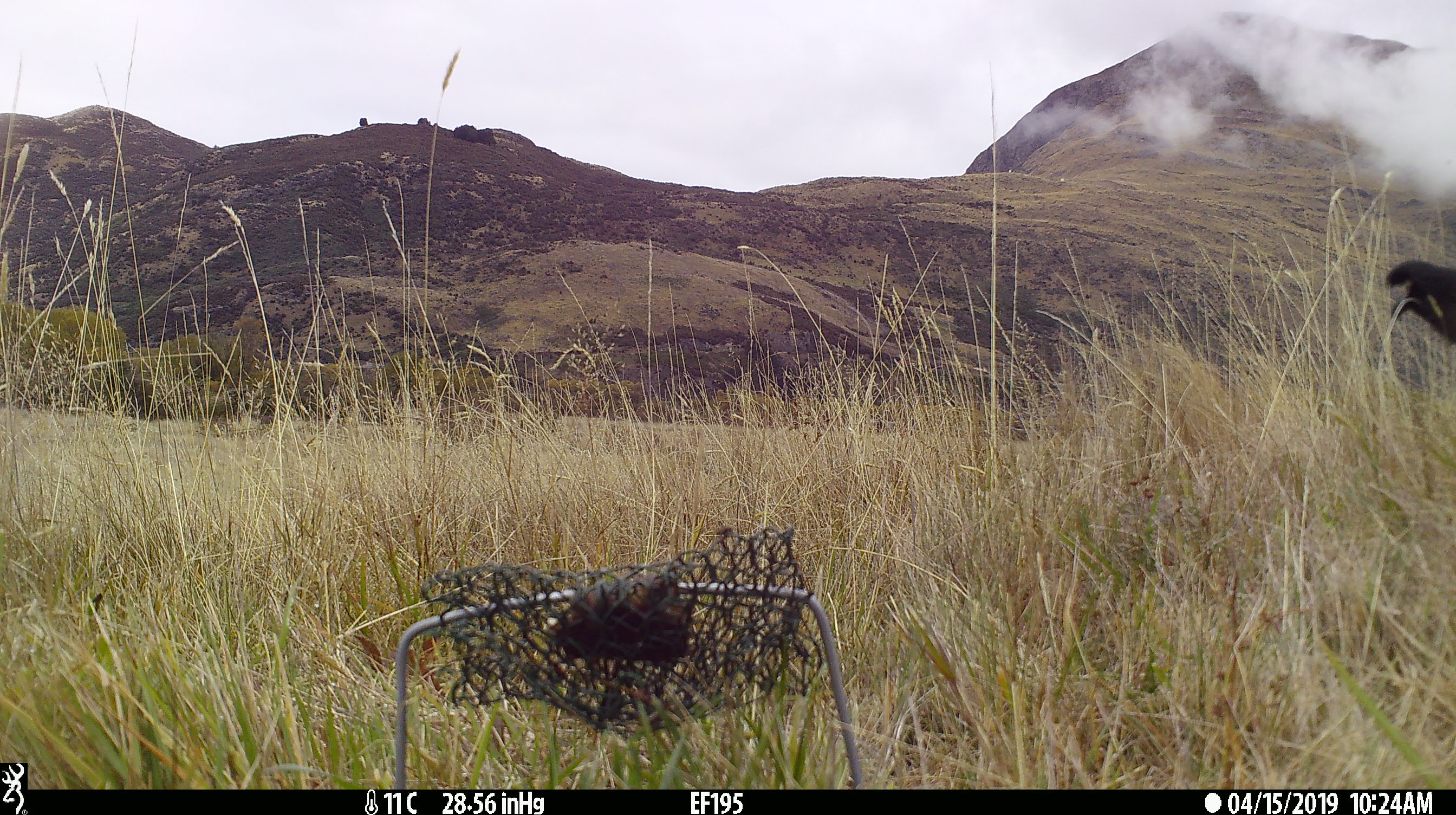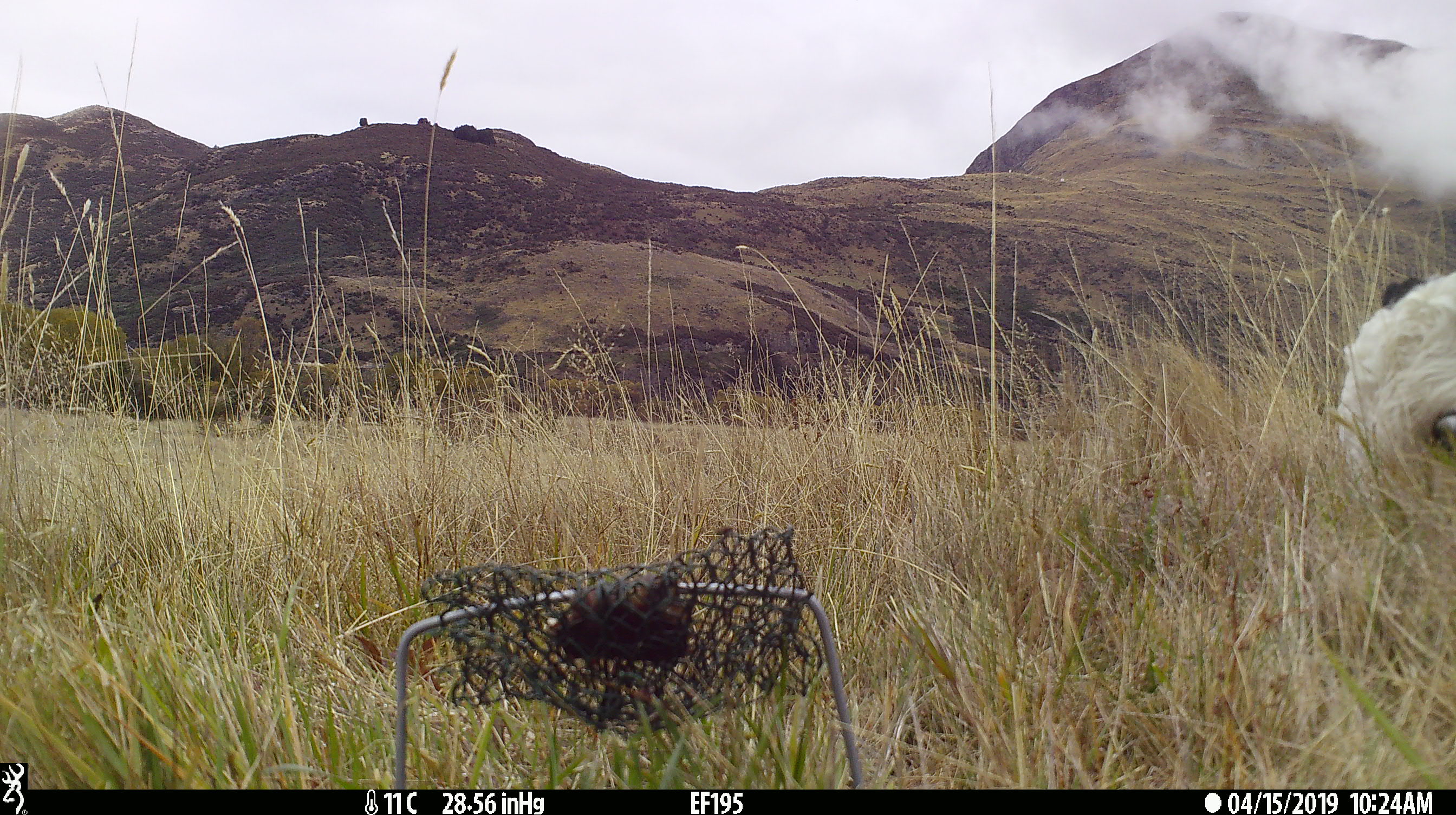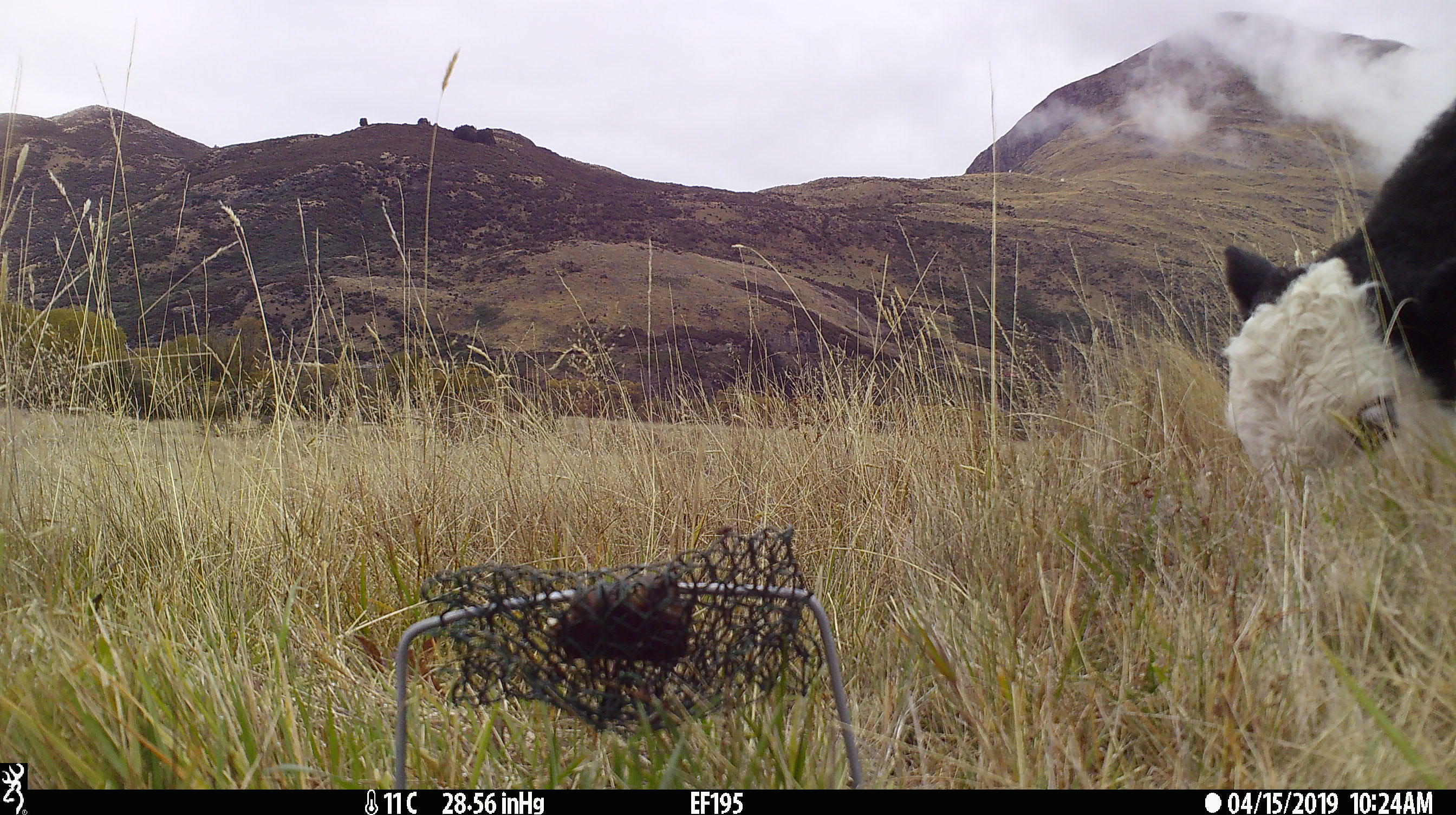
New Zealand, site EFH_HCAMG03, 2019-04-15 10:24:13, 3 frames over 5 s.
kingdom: Animalia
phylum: Chordata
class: Mammalia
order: Artiodactyla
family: Bovidae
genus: Bos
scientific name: Bos taurus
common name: domestic cow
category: cow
Cow (domestic cow) (Bos taurus).